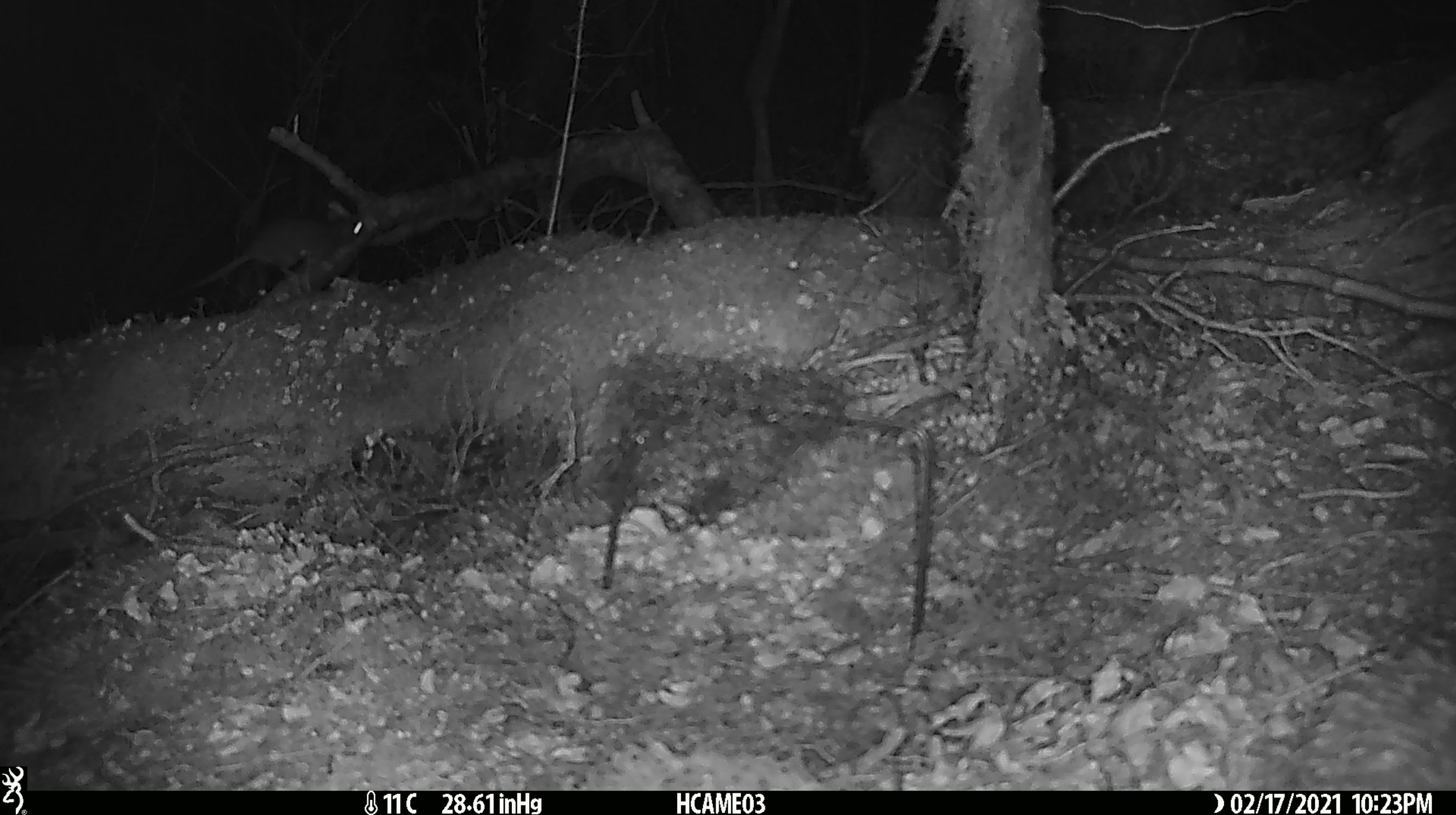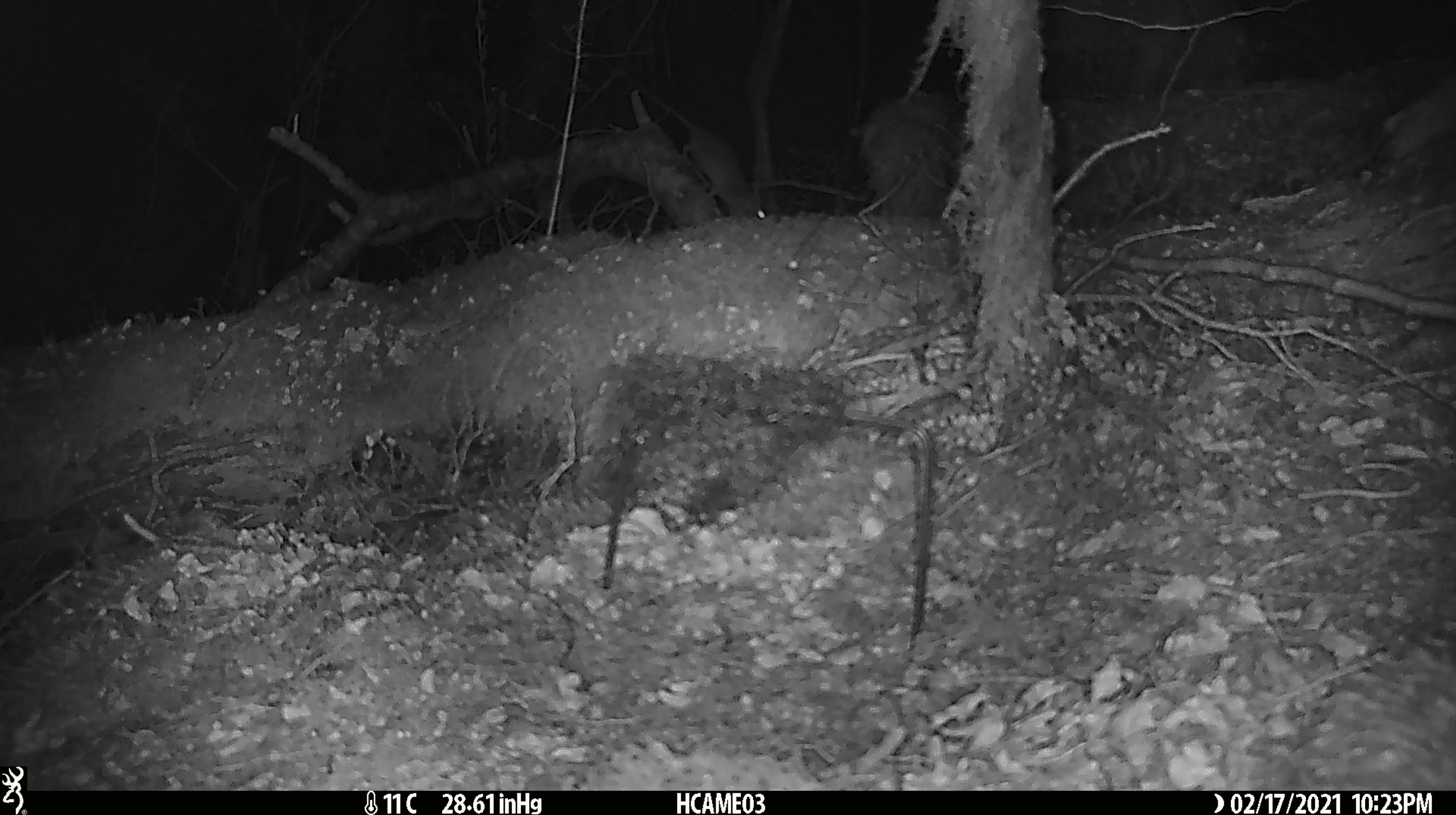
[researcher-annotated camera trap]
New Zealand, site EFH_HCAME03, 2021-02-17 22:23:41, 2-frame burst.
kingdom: Animalia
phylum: Chordata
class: Mammalia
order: Rodentia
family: Muridae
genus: Rattus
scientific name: Rattus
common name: rat